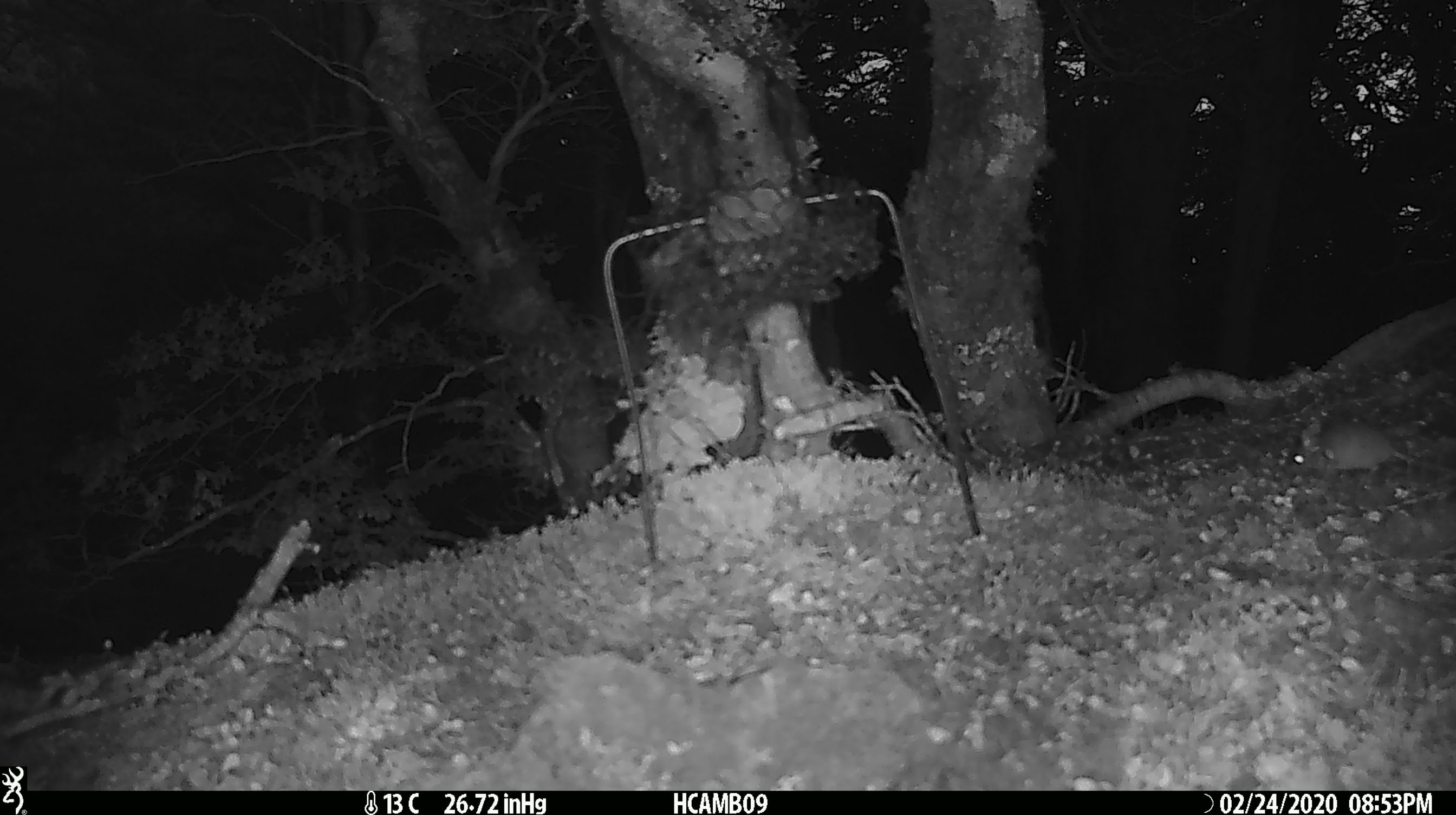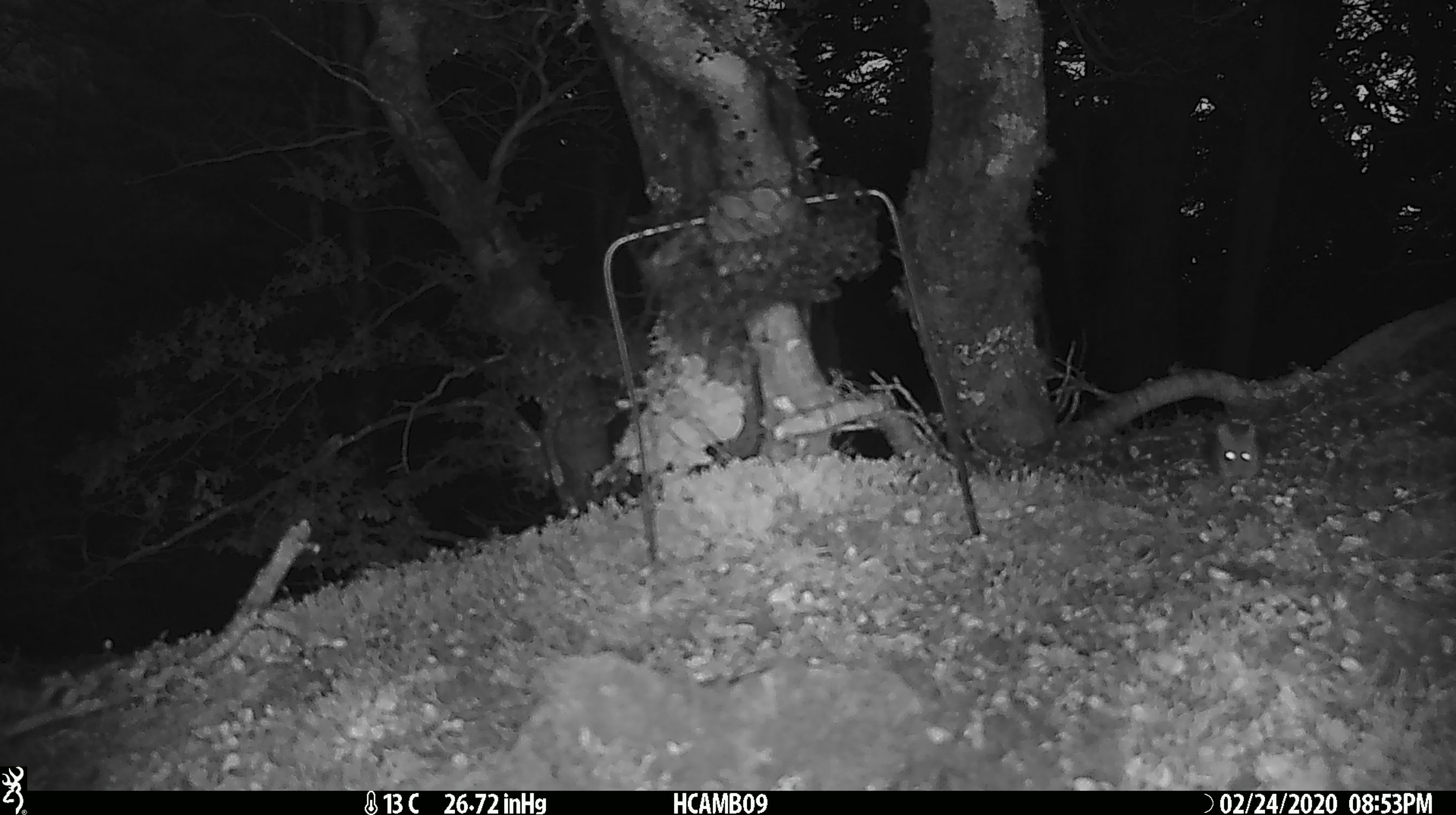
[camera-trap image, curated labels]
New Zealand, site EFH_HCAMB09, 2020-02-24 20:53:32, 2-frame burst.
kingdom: Animalia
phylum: Chordata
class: Mammalia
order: Rodentia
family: Muridae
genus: Mus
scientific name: Mus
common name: mouse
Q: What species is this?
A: Mouse (Mus).